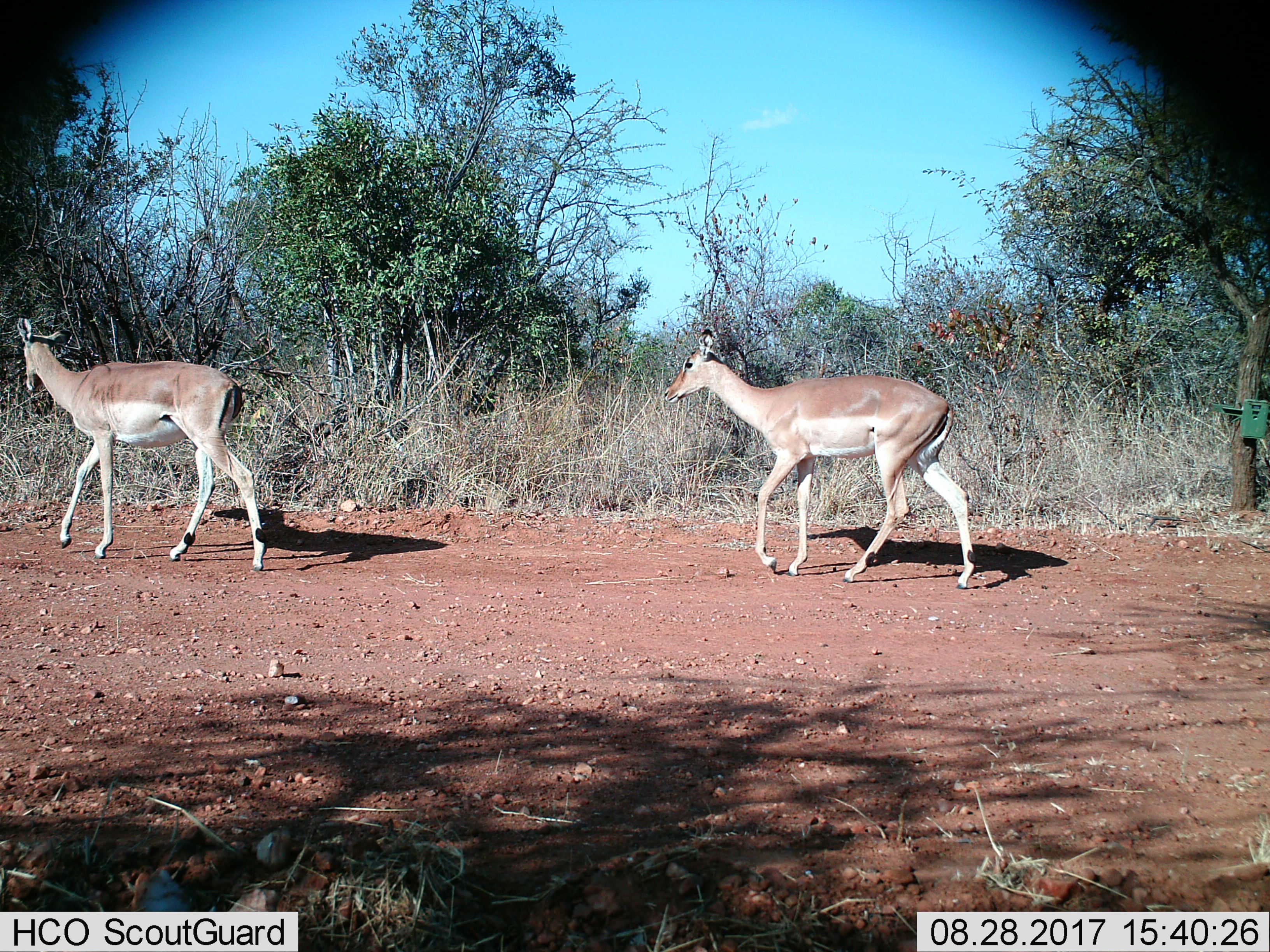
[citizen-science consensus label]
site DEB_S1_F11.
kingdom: Animalia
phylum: Chordata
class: Mammalia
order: Artiodactyla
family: Bovidae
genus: Aepyceros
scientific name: Aepyceros melampus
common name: impala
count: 2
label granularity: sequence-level